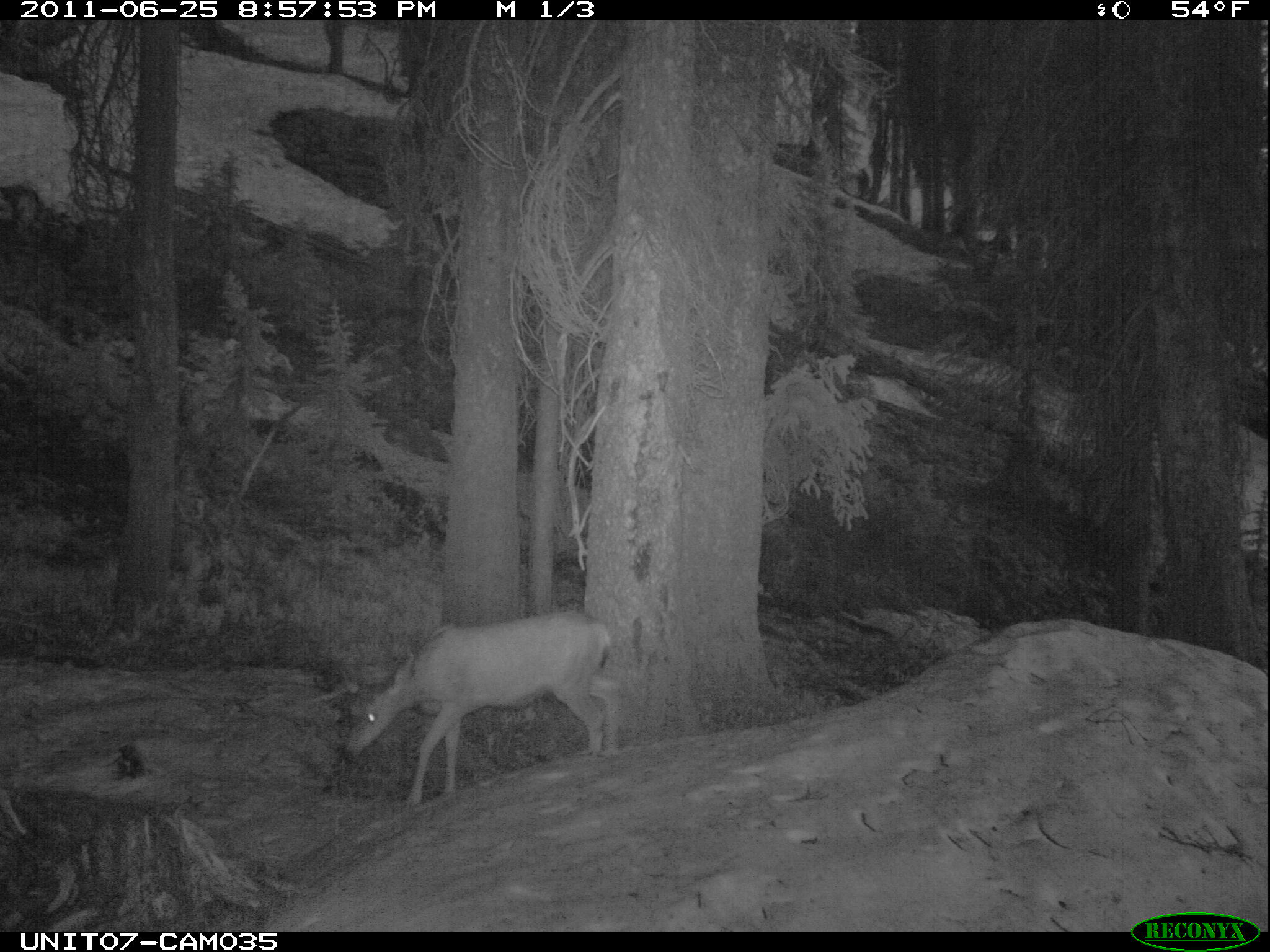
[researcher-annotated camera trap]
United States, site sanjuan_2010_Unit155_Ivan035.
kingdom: Animalia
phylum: Chordata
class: Mammalia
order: Artiodactyla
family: Cervidae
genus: Odocoileus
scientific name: Odocoileus hemionus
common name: mule deer